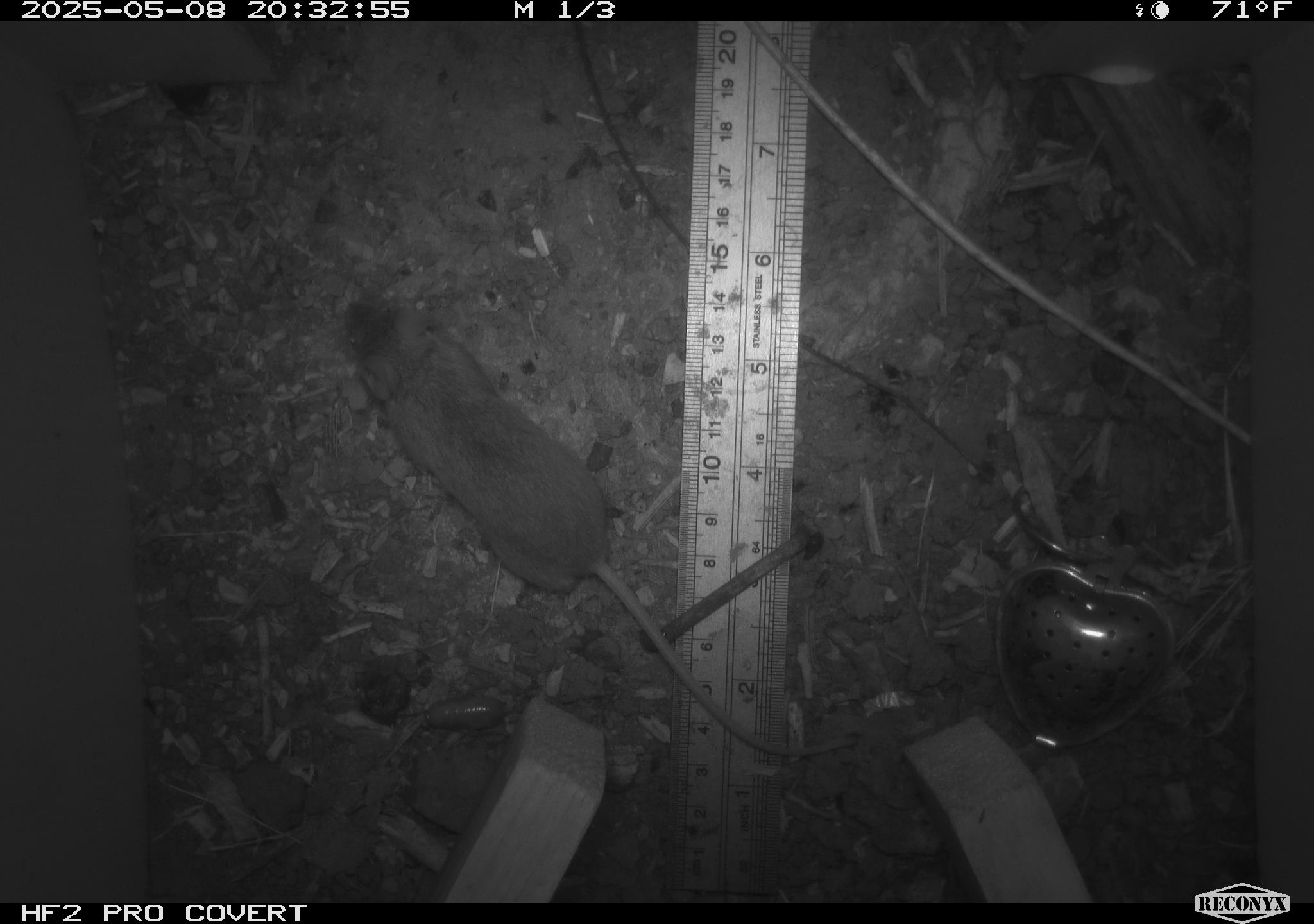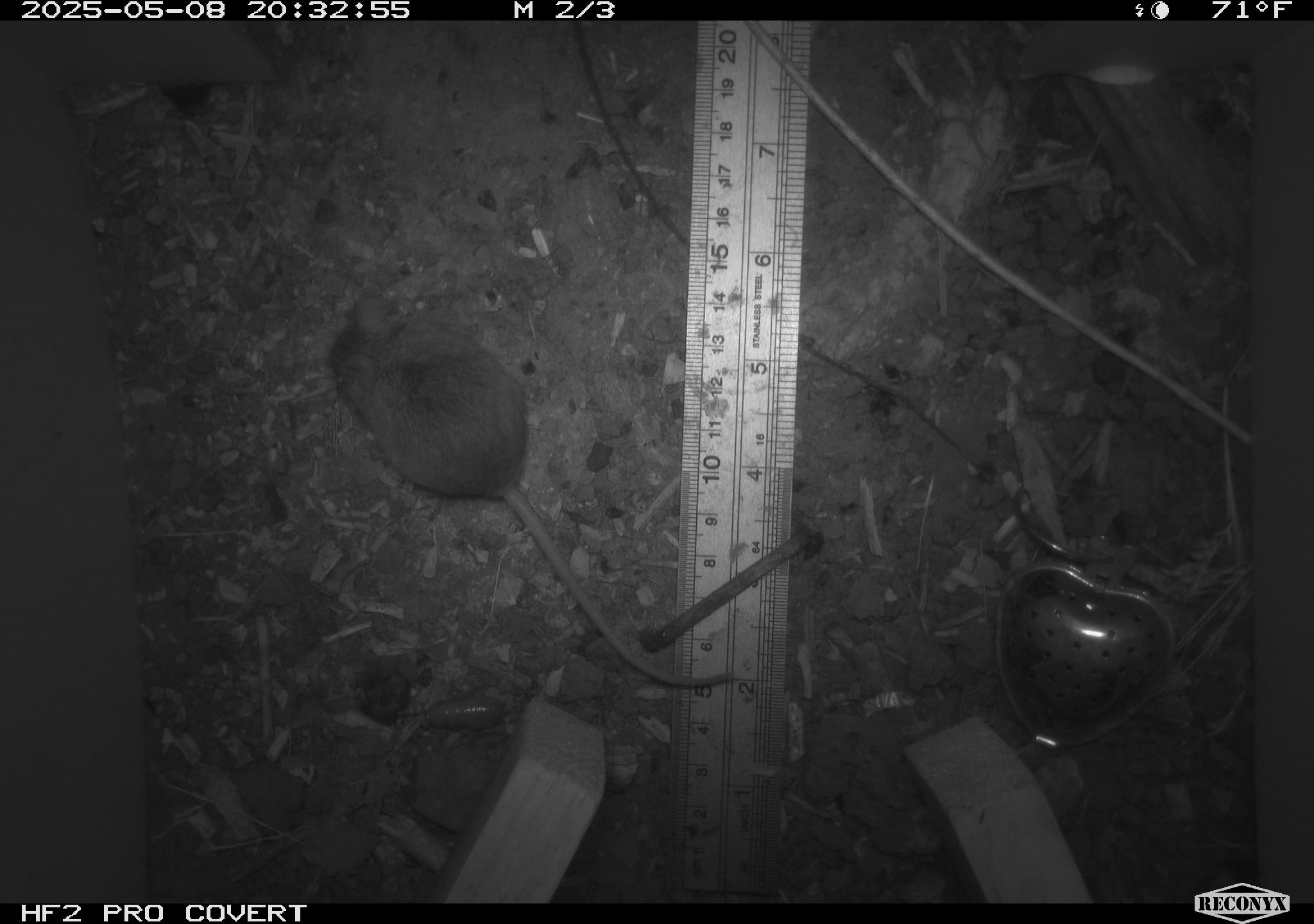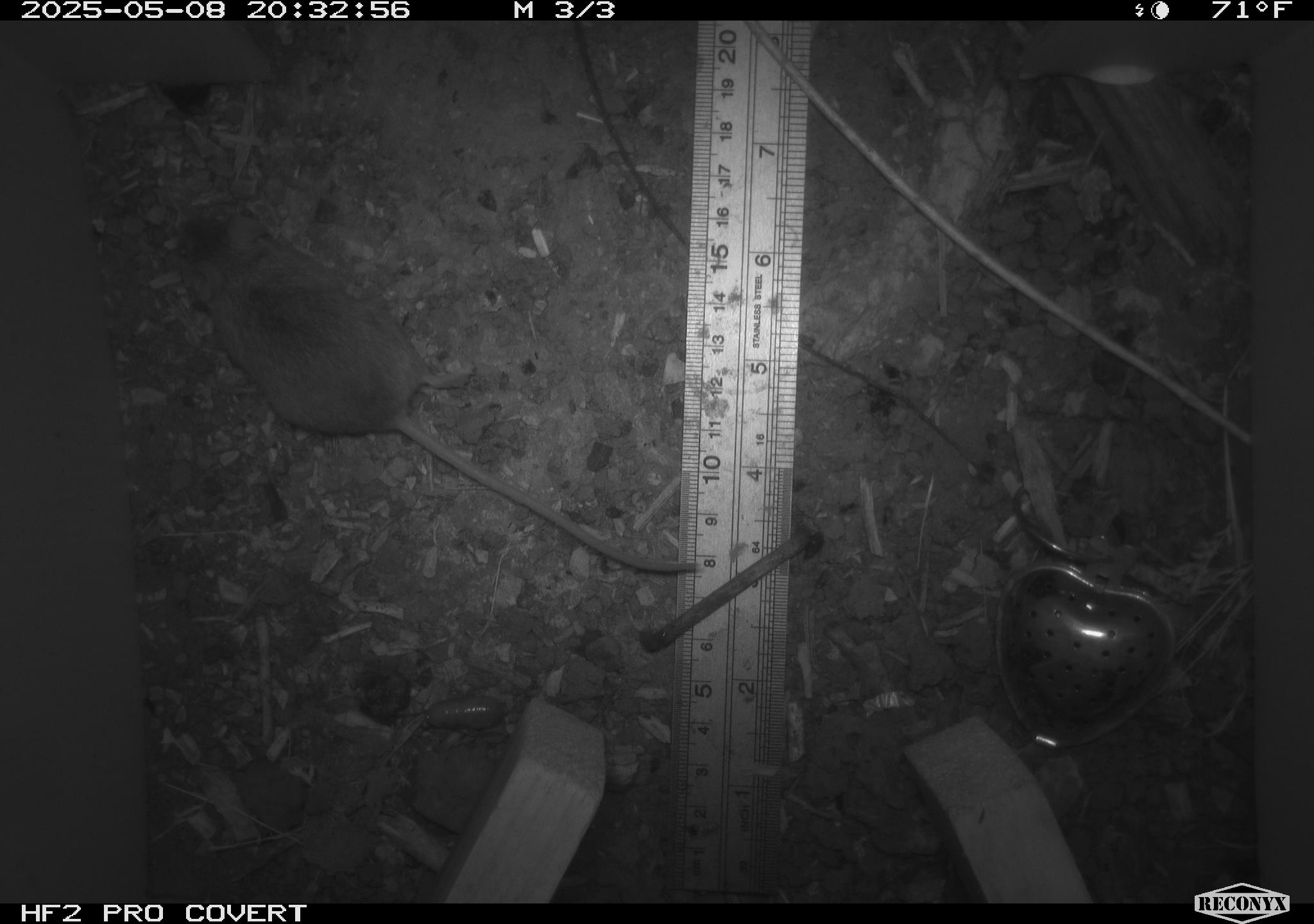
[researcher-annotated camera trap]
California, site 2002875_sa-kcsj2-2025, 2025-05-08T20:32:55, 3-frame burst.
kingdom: Animalia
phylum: Chordata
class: Mammalia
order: Rodentia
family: Muridae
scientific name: Muridae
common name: murids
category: muridae family